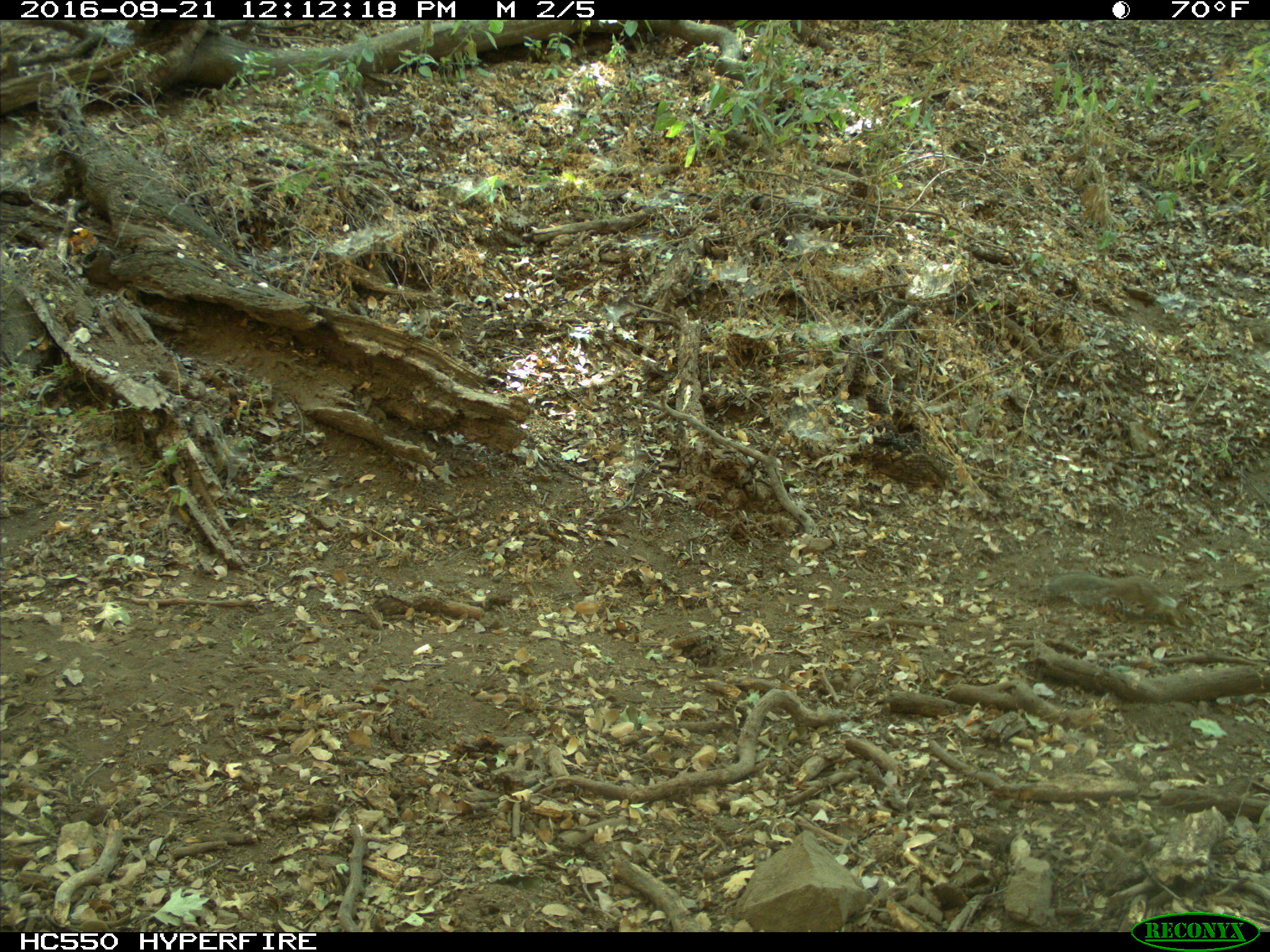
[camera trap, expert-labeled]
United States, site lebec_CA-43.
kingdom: Animalia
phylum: Chordata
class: Mammalia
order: Rodentia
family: Sciuridae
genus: Otospermophilus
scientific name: Otospermophilus beecheyi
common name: california ground squirrel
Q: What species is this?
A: Otospermophilus beecheyi (california ground squirrel).